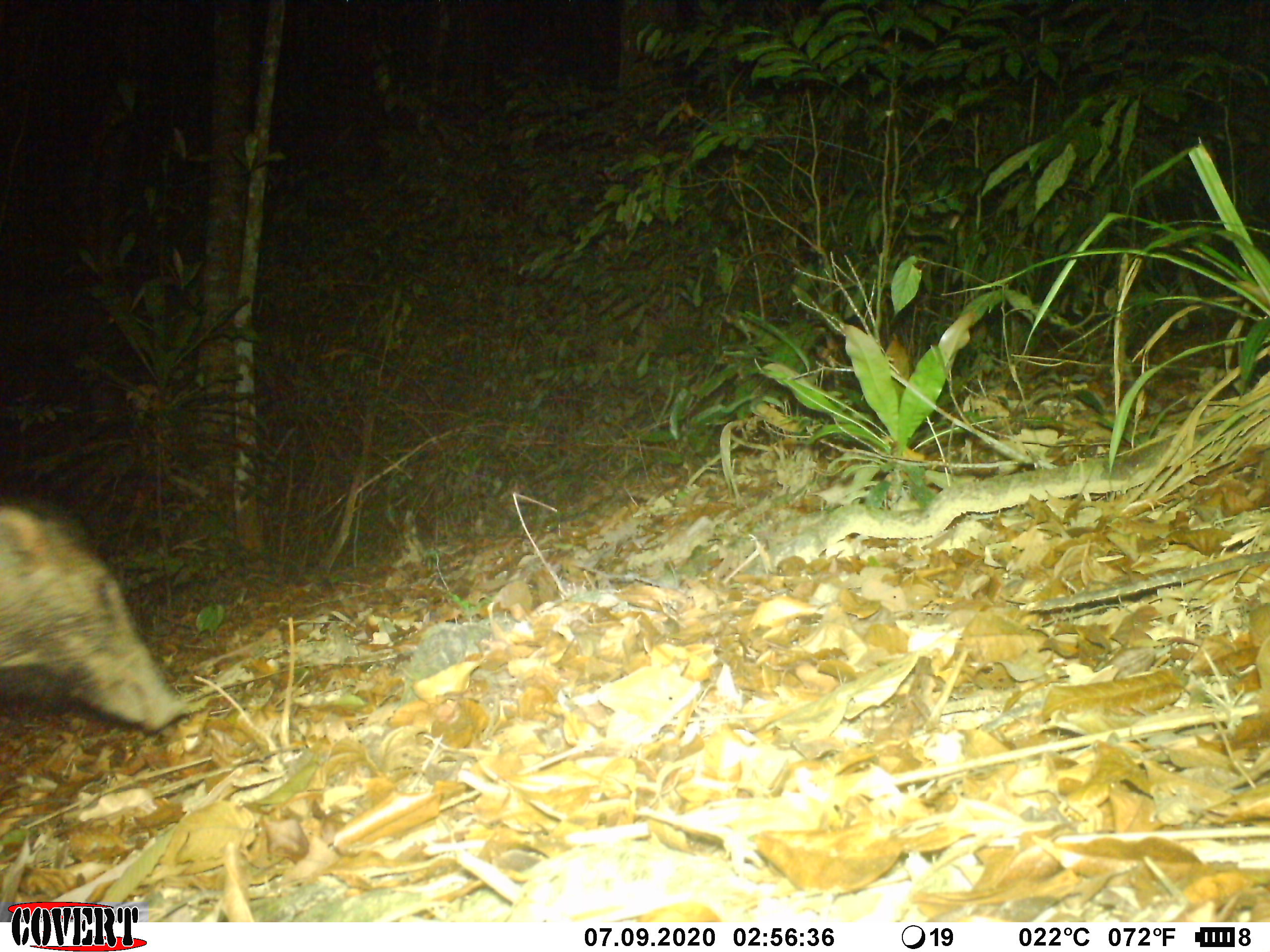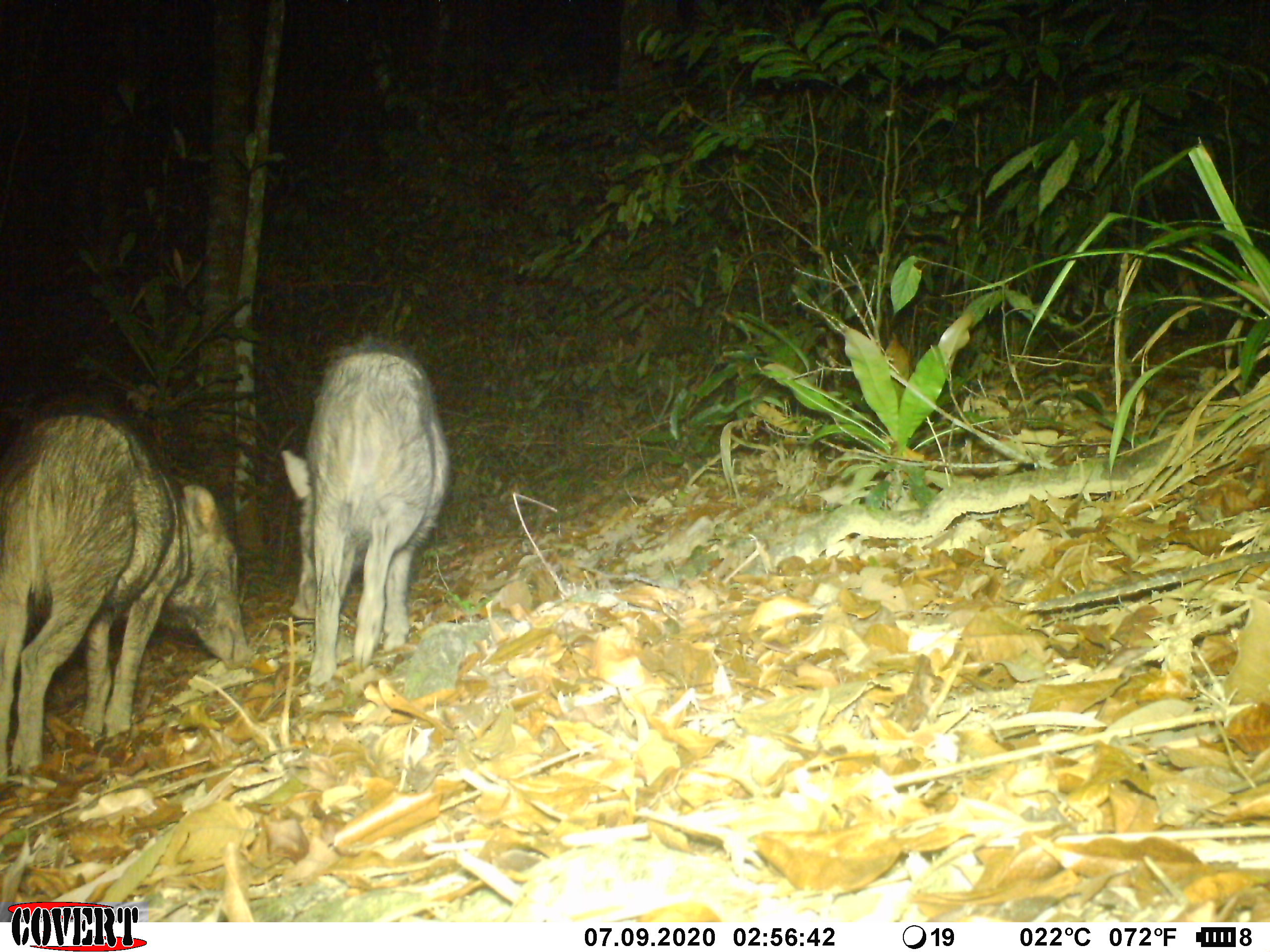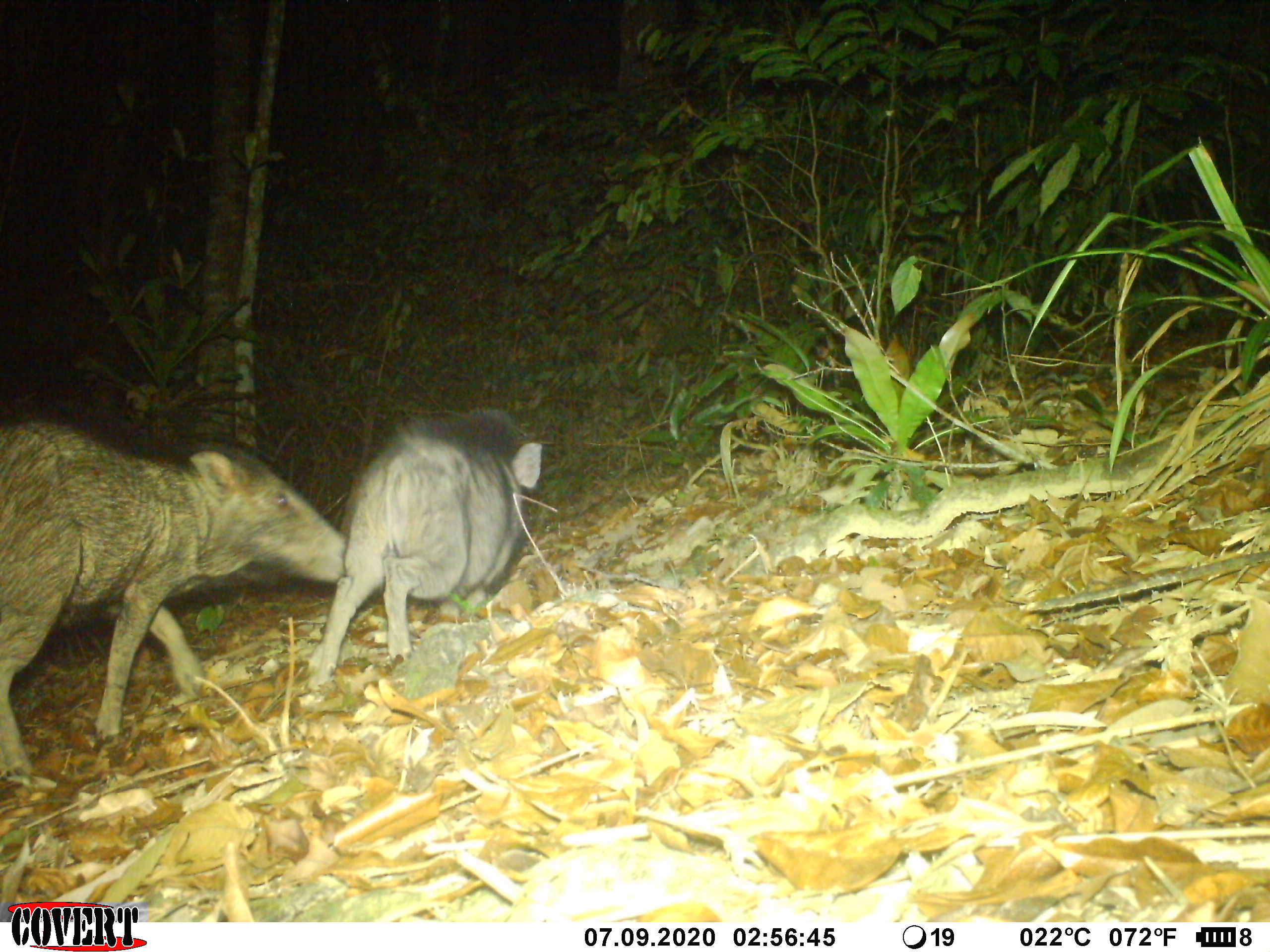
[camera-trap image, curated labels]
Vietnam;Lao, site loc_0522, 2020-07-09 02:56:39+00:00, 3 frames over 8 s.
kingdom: Animalia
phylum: Chordata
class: Mammalia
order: Artiodactyla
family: Suidae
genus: Sus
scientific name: Sus scrofa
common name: eurasian wild pig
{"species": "eurasian wild pig (Sus scrofa)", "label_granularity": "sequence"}